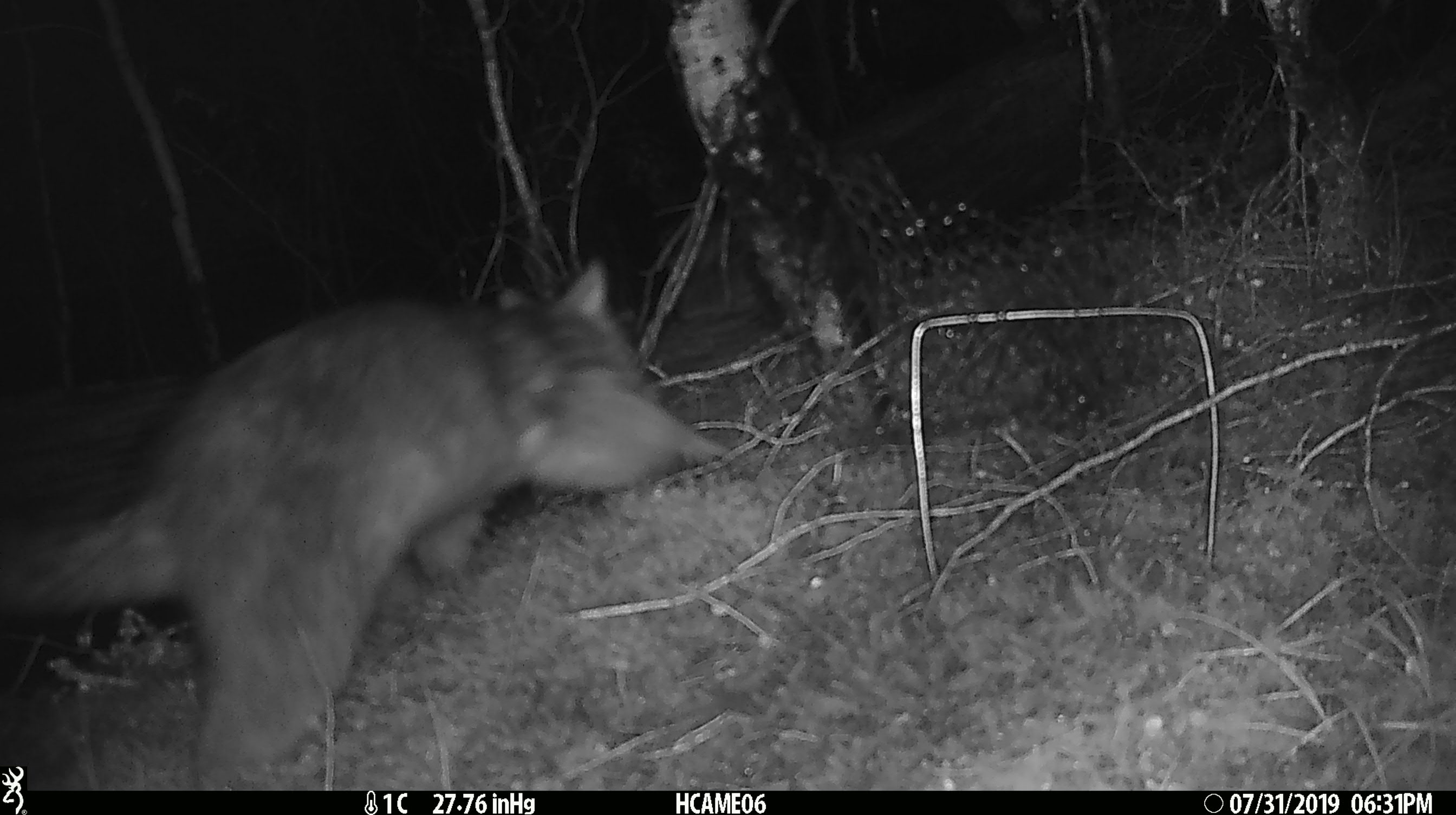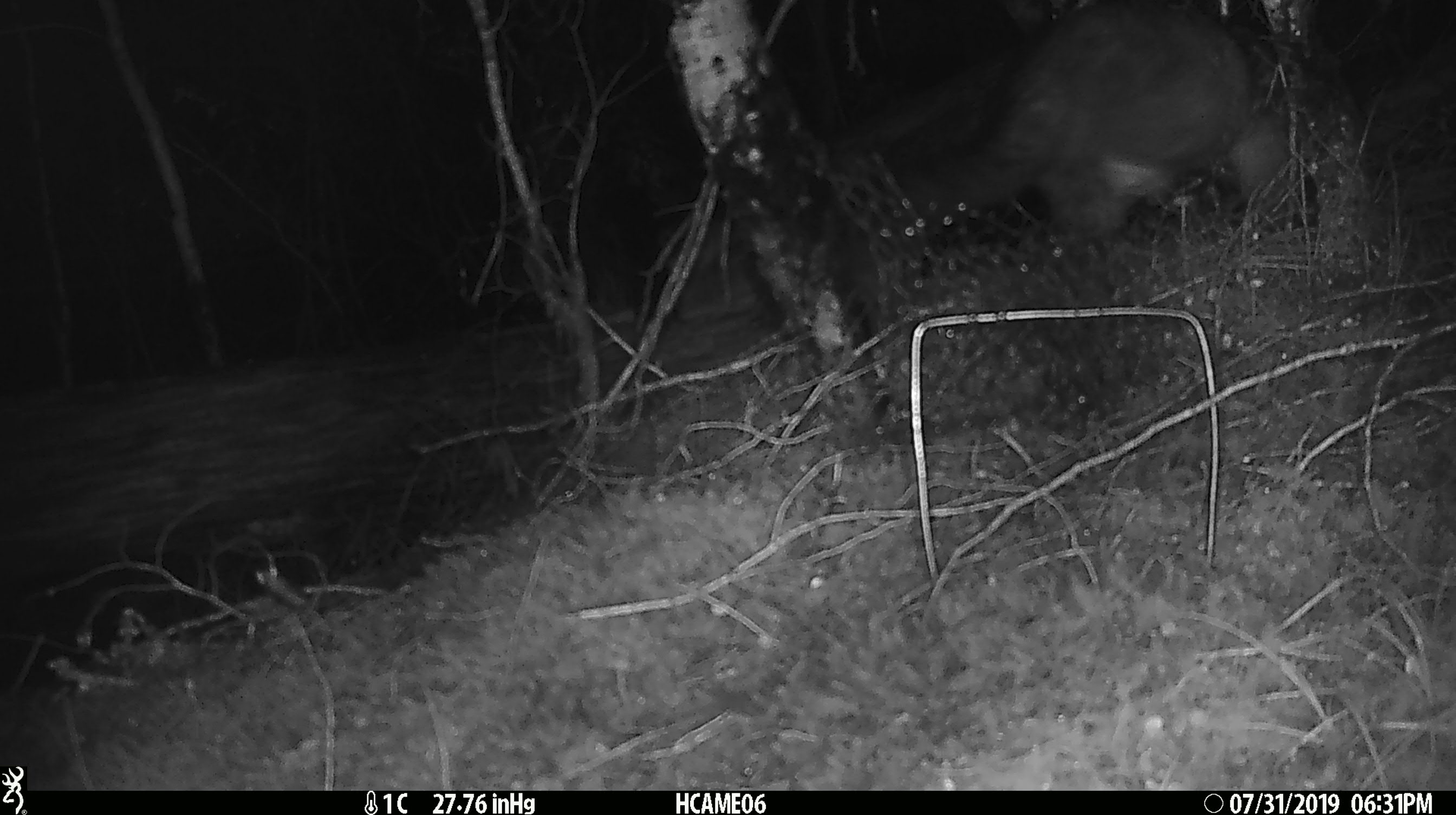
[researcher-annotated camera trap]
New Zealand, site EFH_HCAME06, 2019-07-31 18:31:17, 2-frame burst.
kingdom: Animalia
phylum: Chordata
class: Mammalia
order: Diprotodontia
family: Phalangeridae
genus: Trichosurus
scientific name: Trichosurus vulpecula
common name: common brushtail possum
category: possum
Possum (common brushtail possum) (Trichosurus vulpecula).